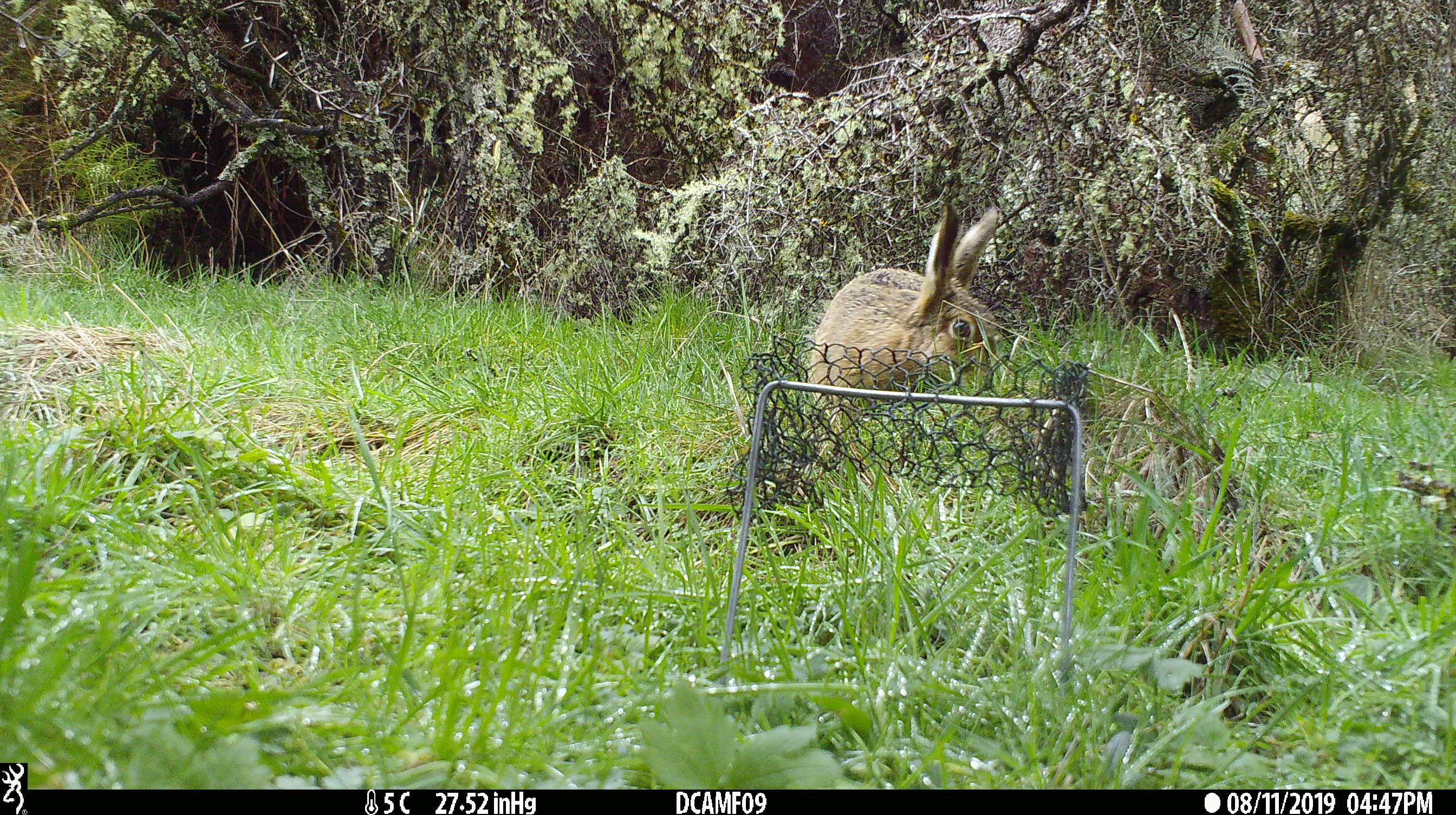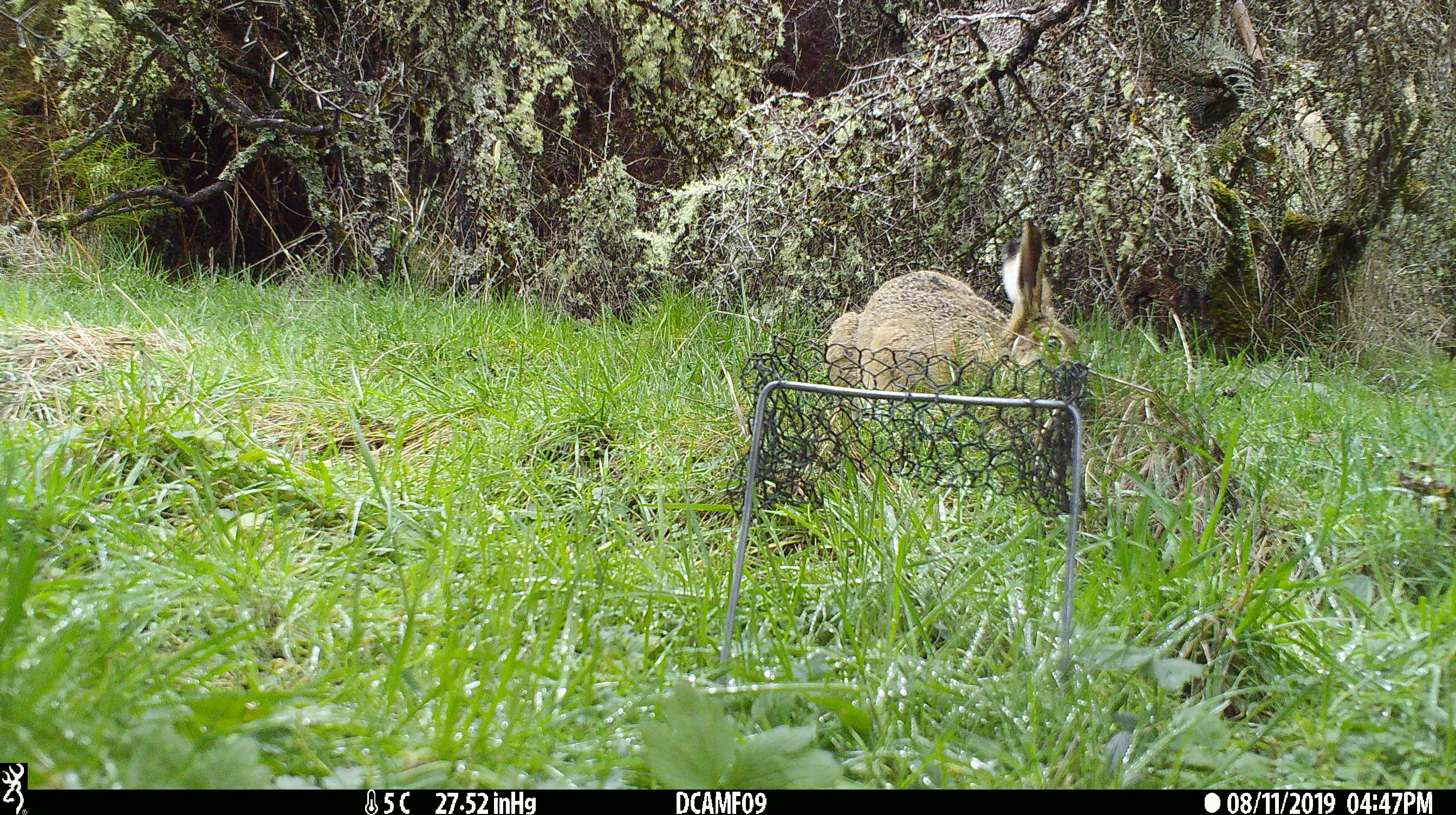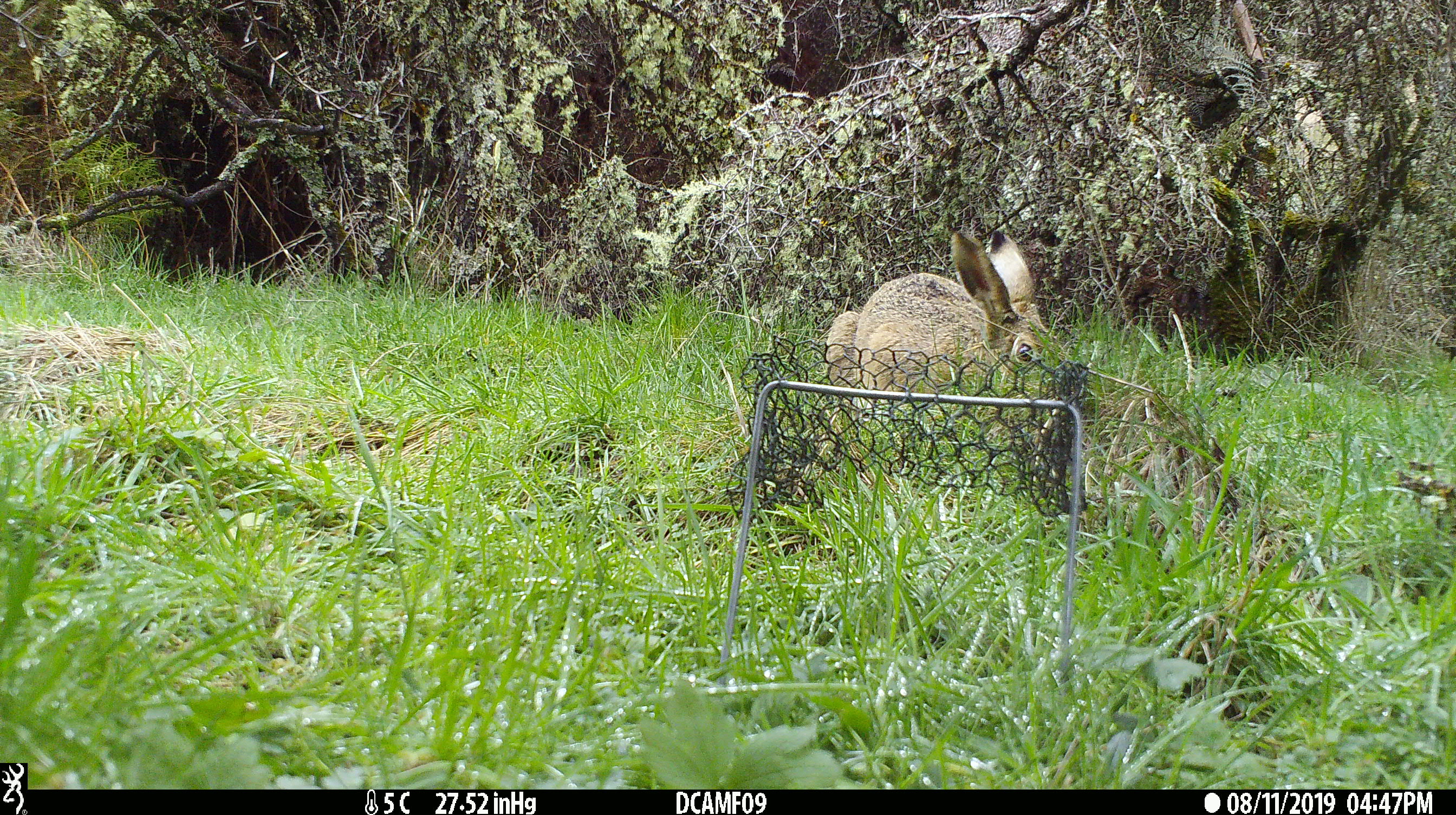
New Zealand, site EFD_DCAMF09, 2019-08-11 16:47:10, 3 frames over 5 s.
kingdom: Animalia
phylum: Chordata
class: Mammalia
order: Lagomorpha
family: Leporidae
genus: Lepus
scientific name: Lepus europaeus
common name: brown hare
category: hare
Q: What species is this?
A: Hare (brown hare) (Lepus europaeus).